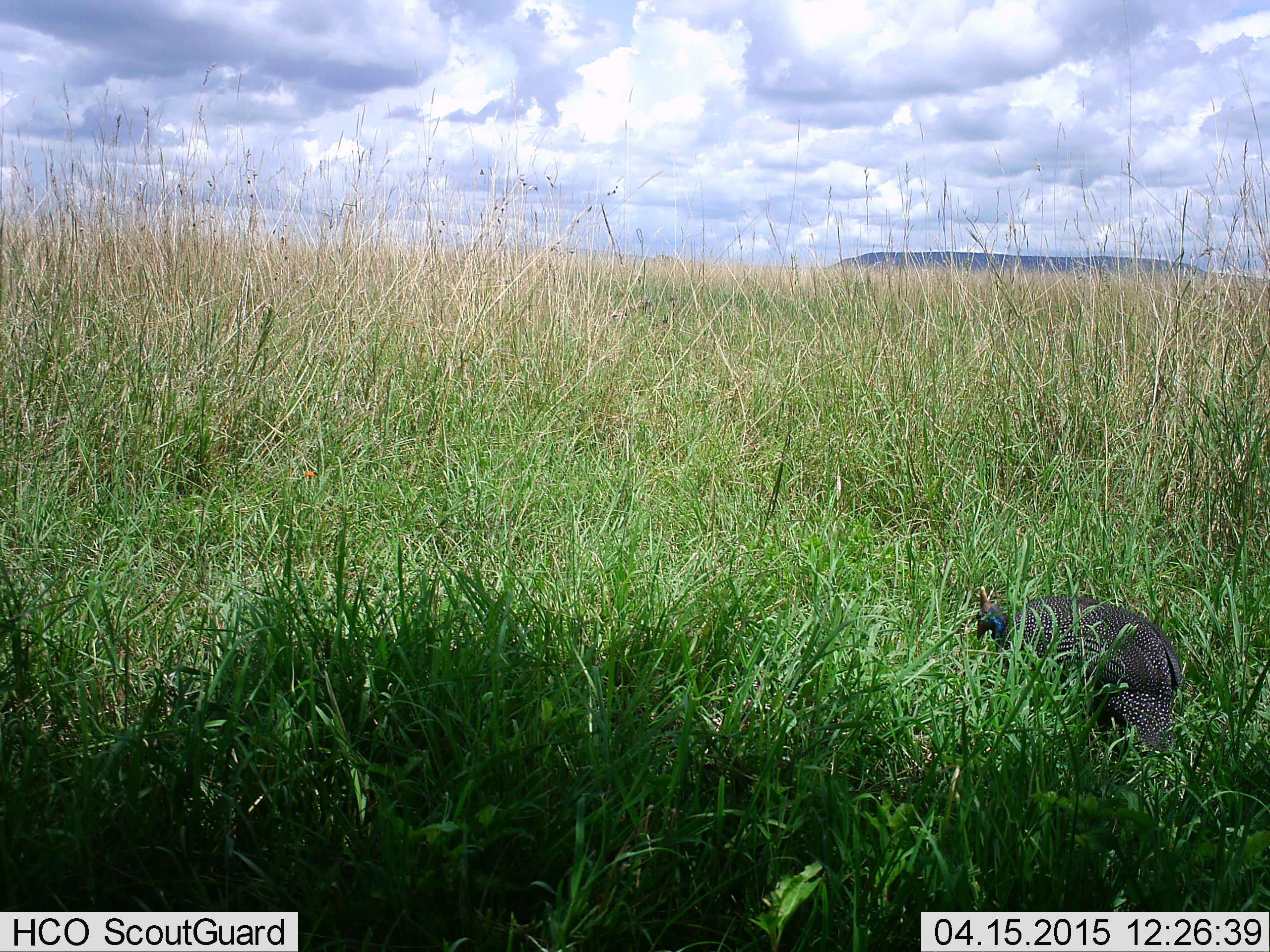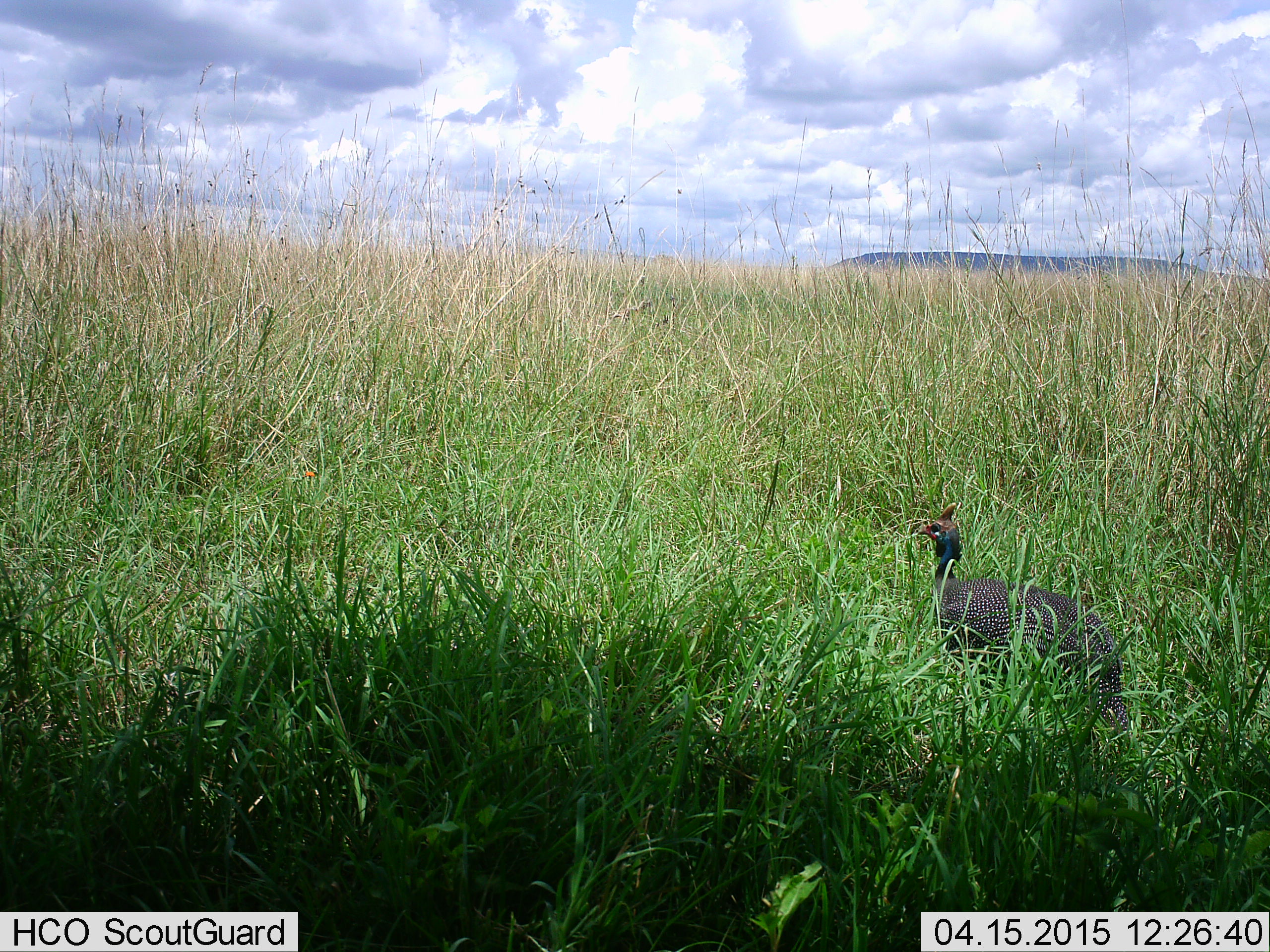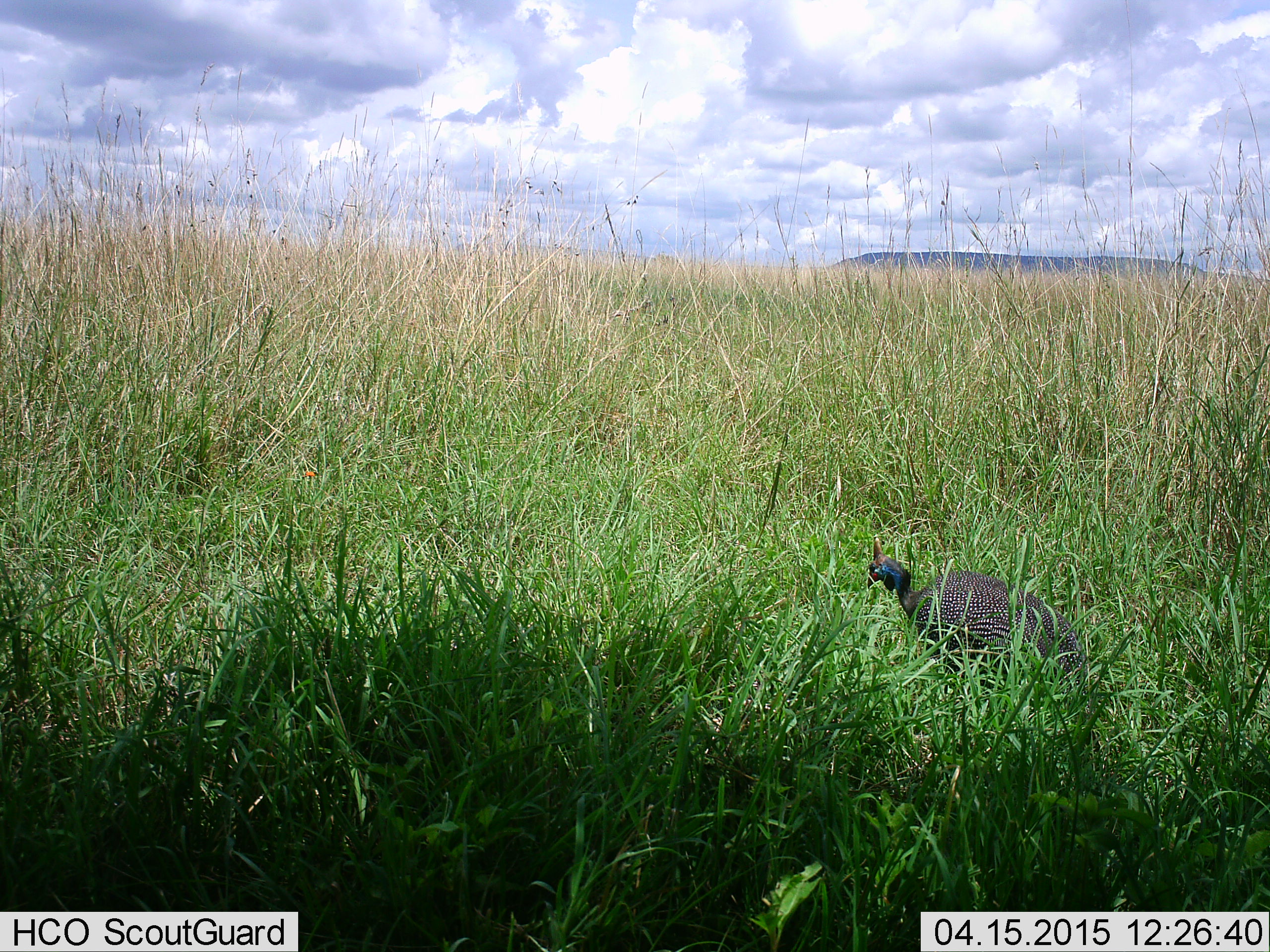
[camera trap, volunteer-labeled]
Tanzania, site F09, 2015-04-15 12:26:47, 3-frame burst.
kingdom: Animalia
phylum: Chordata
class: Aves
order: Galliformes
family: Numididae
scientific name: Numididae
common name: guinea fowl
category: guineafowl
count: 1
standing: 30%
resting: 0%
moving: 70%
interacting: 0%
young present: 0%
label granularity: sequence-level